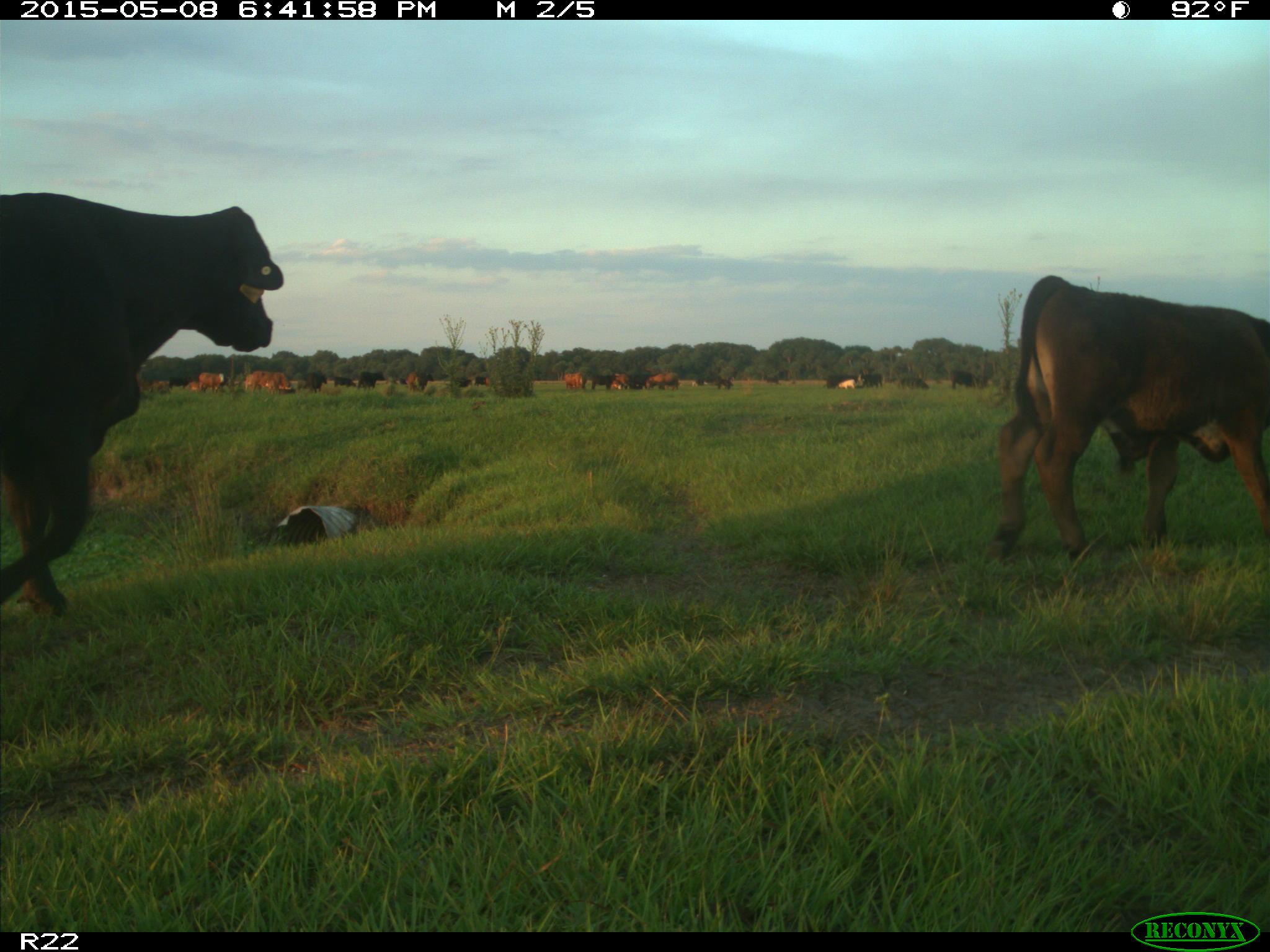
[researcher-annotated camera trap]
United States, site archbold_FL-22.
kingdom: Animalia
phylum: Chordata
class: Mammalia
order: Artiodactyla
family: Bovidae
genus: Bos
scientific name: Bos taurus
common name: domestic cow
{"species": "Bos taurus (domestic cow)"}